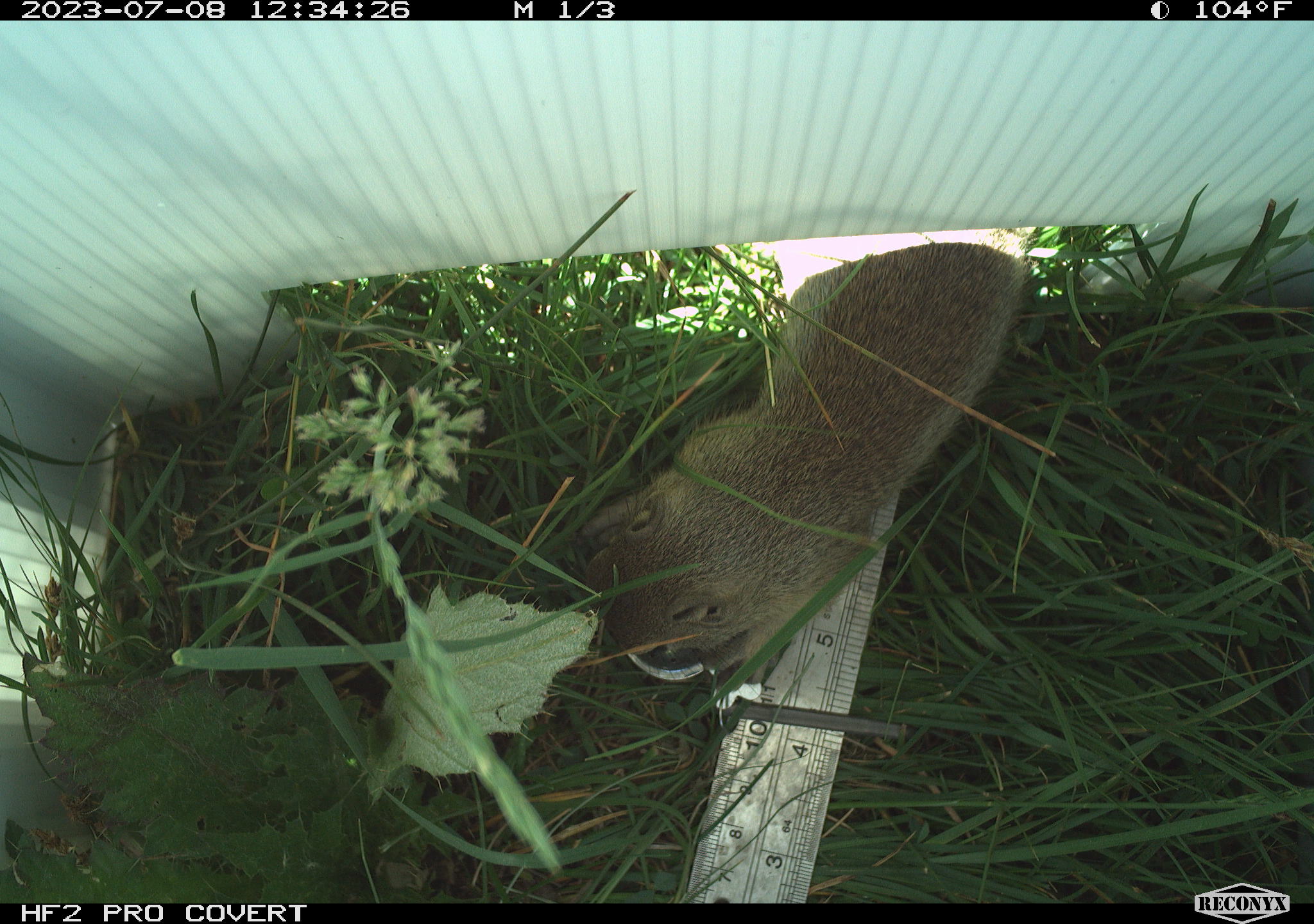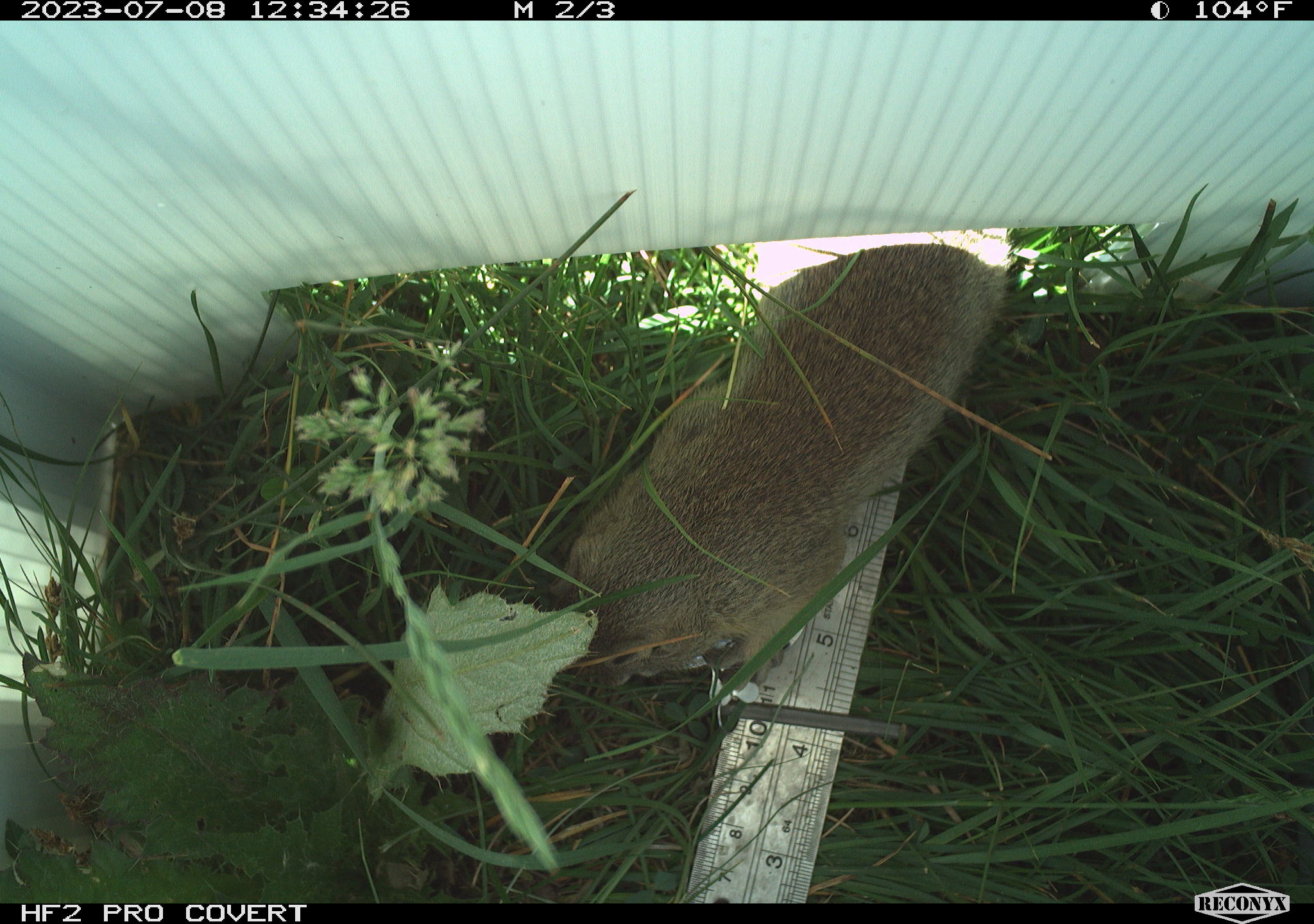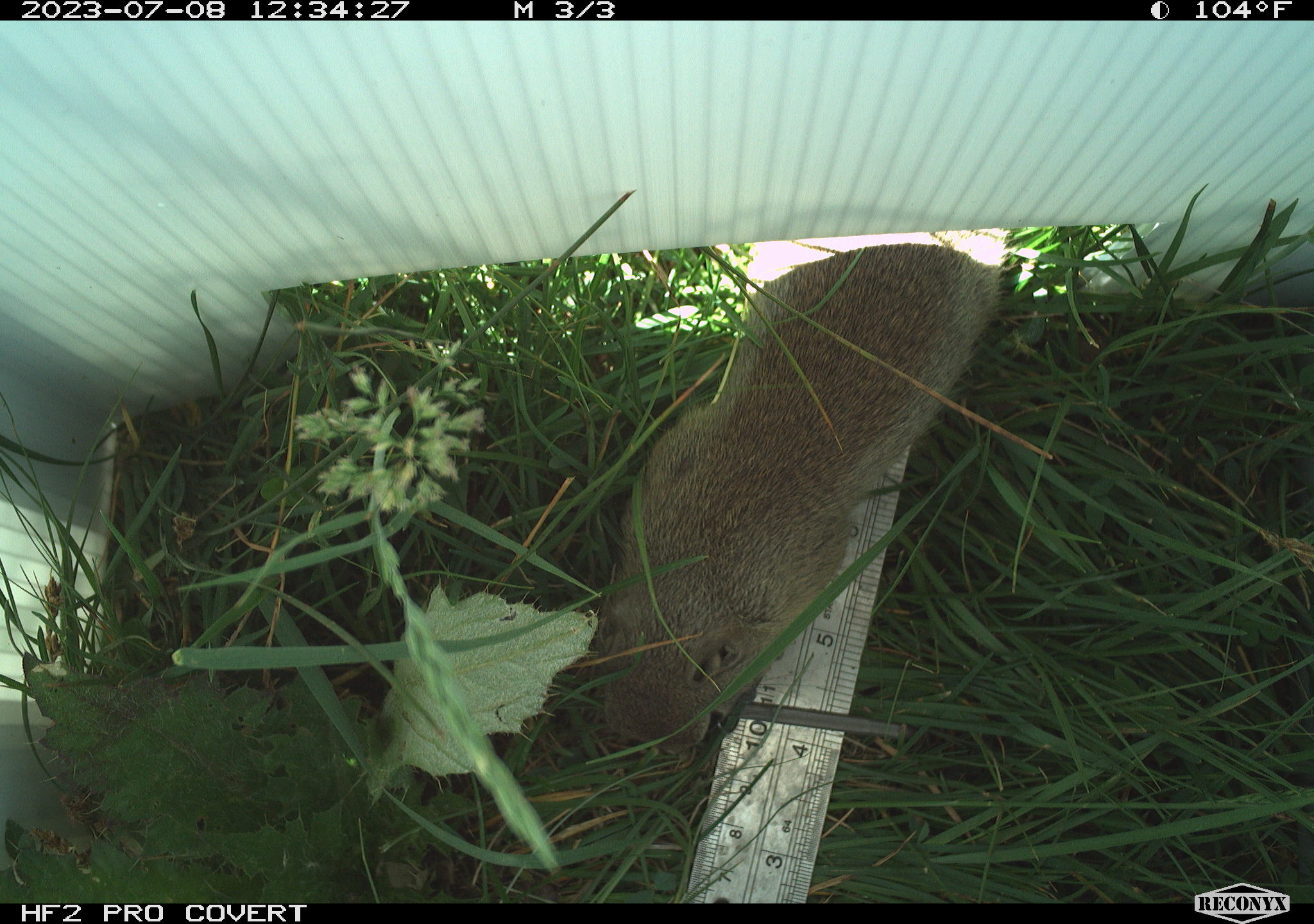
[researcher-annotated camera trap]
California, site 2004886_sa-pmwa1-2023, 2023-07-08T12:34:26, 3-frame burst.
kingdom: Animalia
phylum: Chordata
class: Mammalia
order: Rodentia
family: Sciuridae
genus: Urocitellus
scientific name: Urocitellus beldingi beldingi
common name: belding's ground squirrel